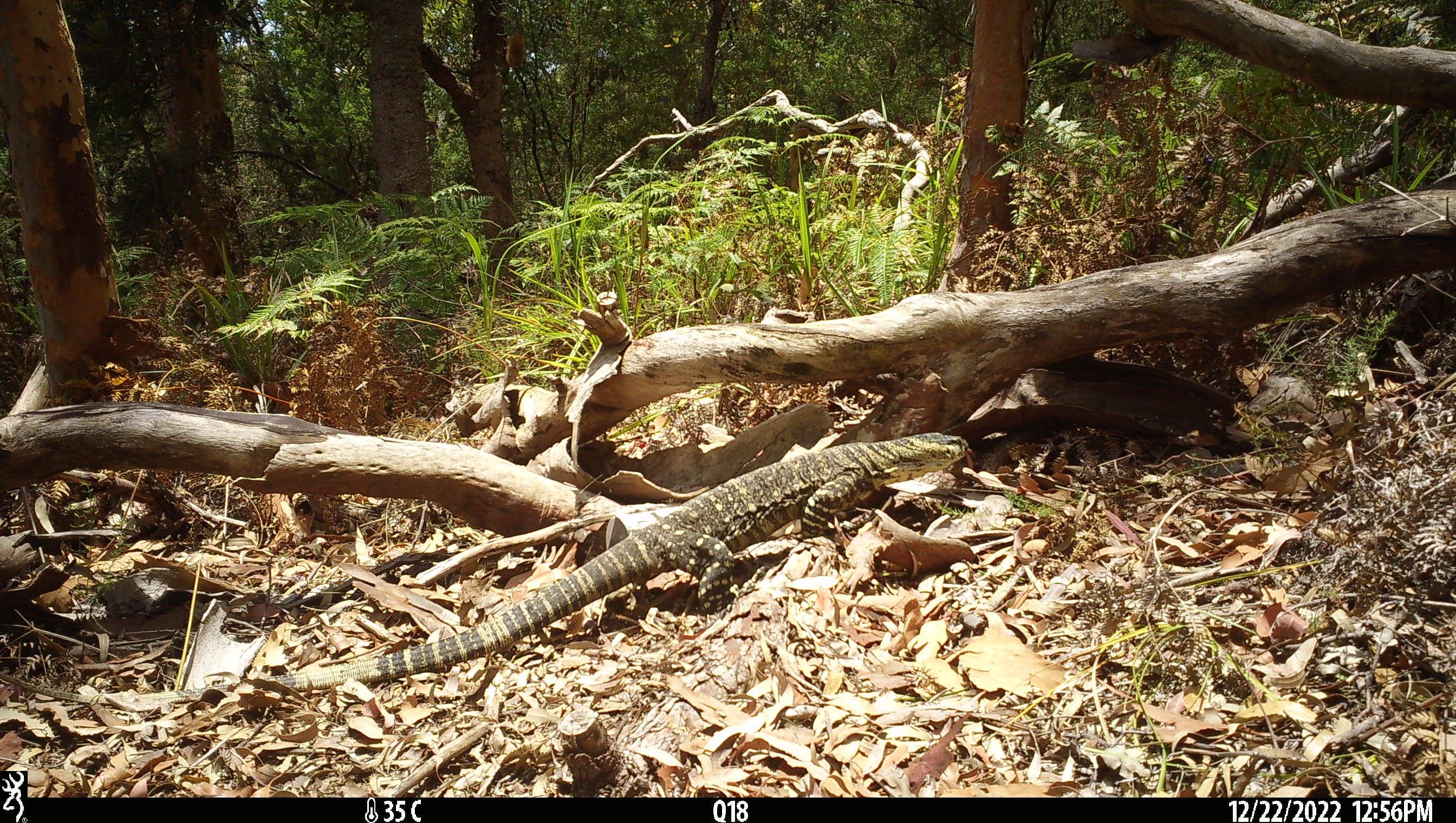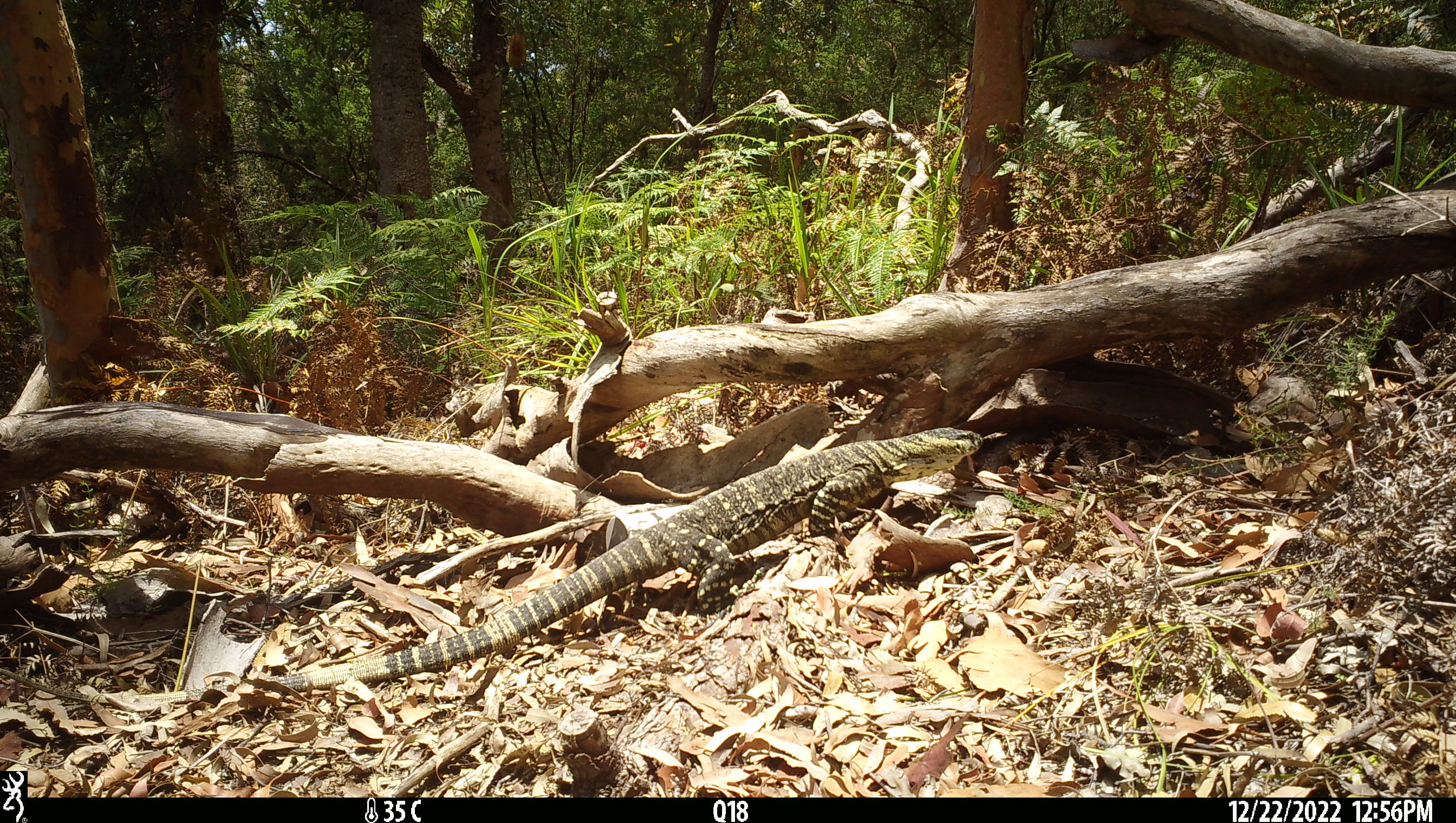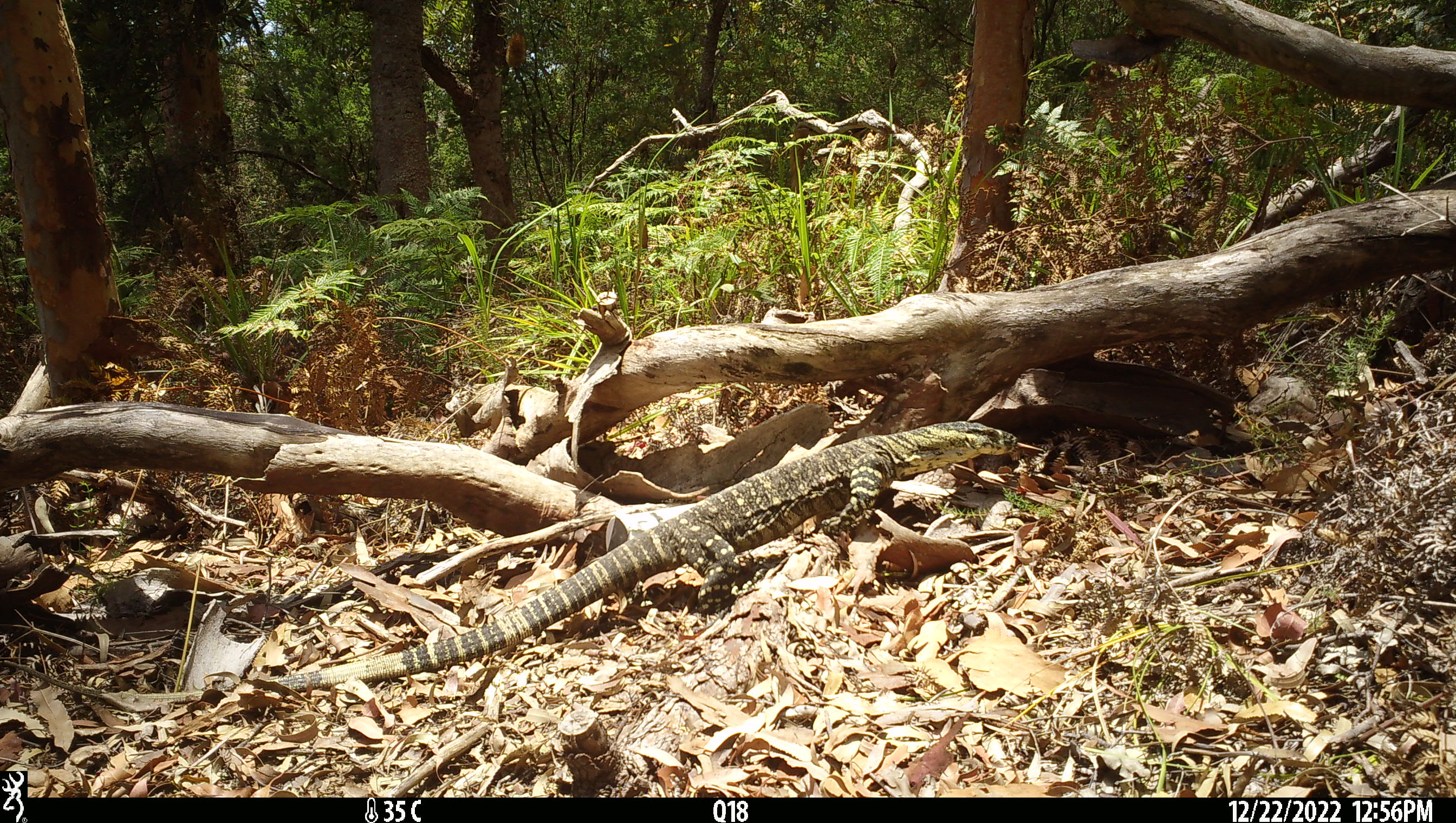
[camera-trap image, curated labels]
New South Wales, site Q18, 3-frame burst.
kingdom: Animalia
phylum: Chordata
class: Reptilia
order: Squamata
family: Varanidae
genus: Varanus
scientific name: Varanus varius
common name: lace monitor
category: goanna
Goanna (lace monitor) (Varanus varius).